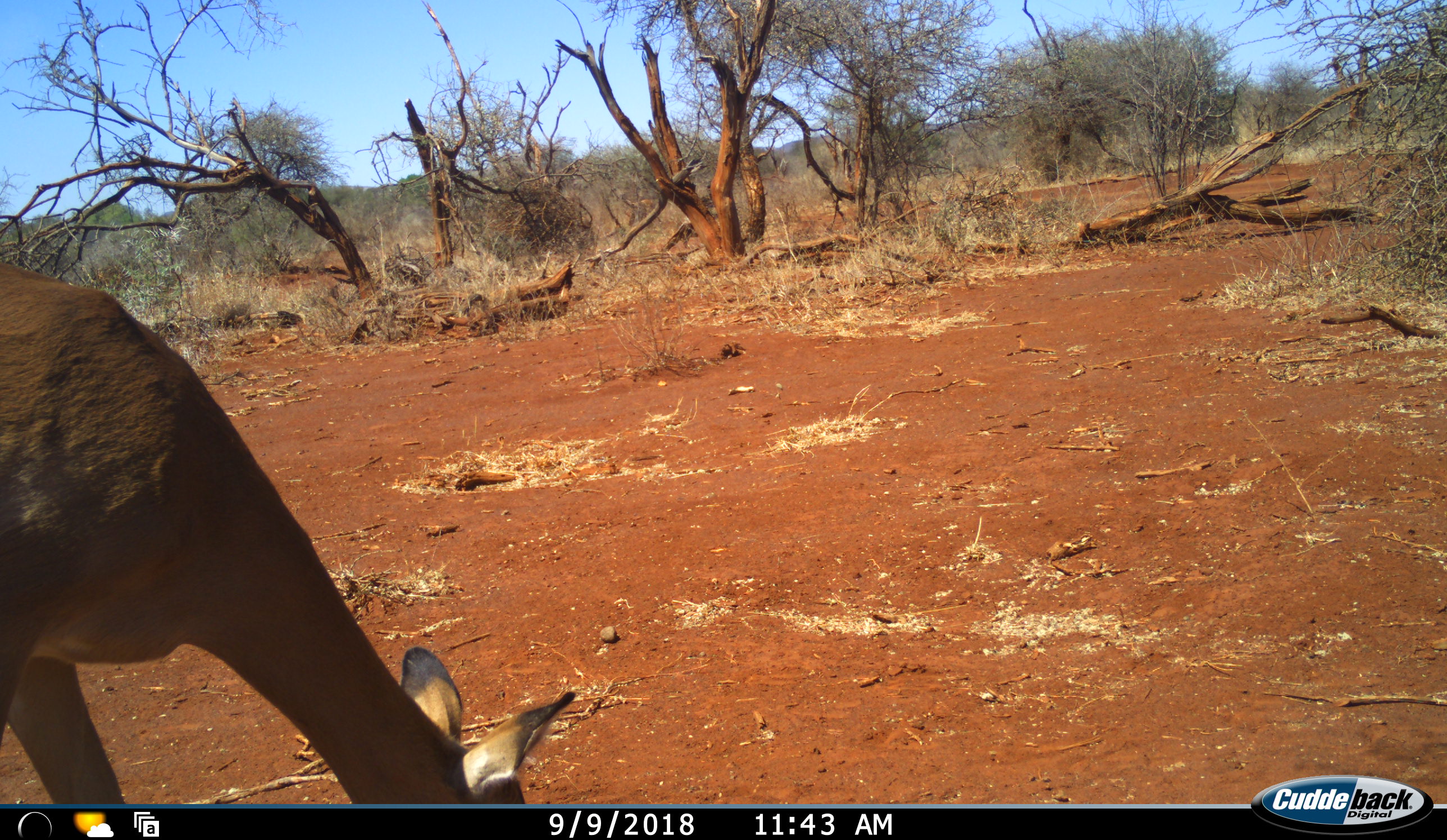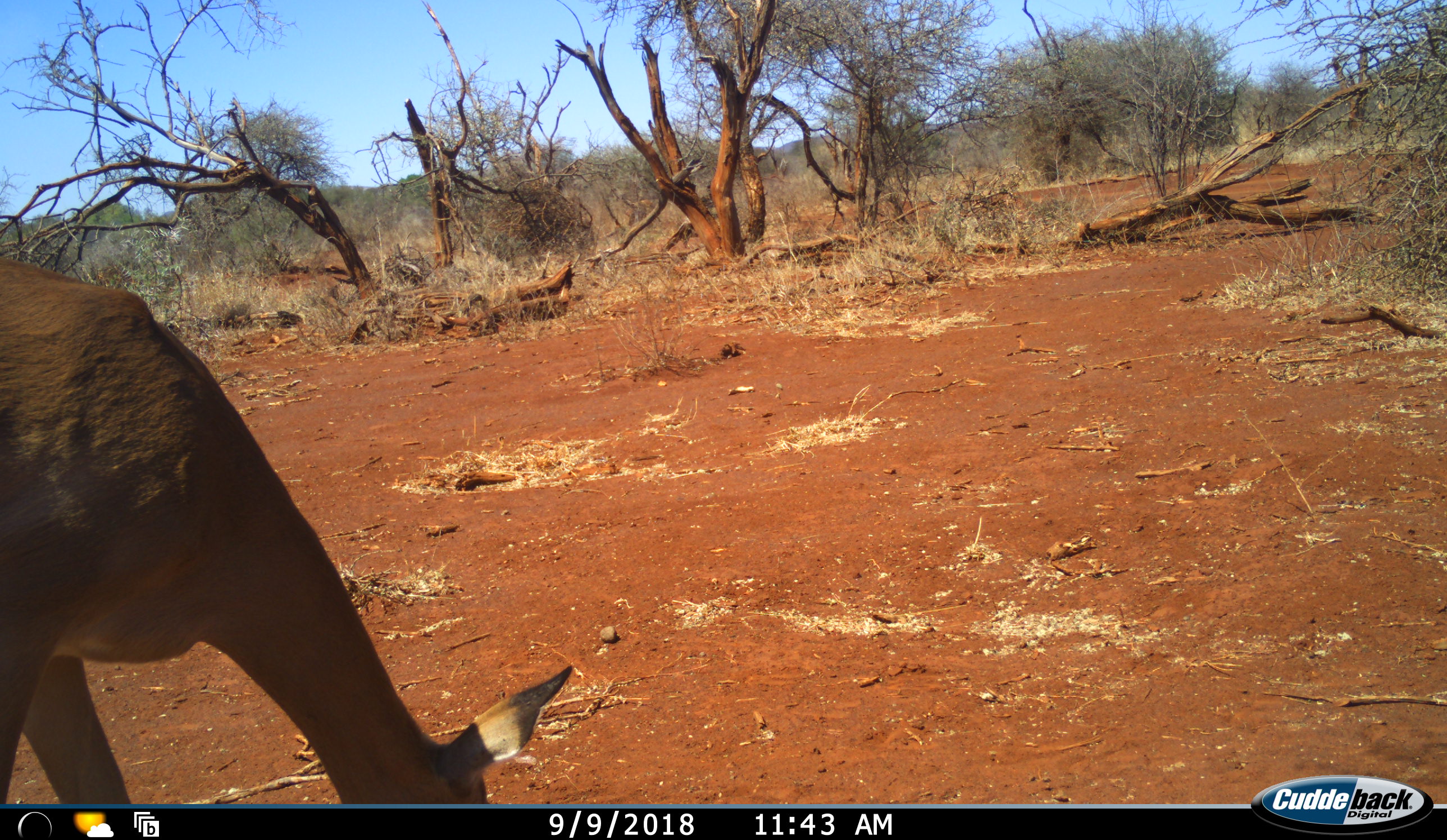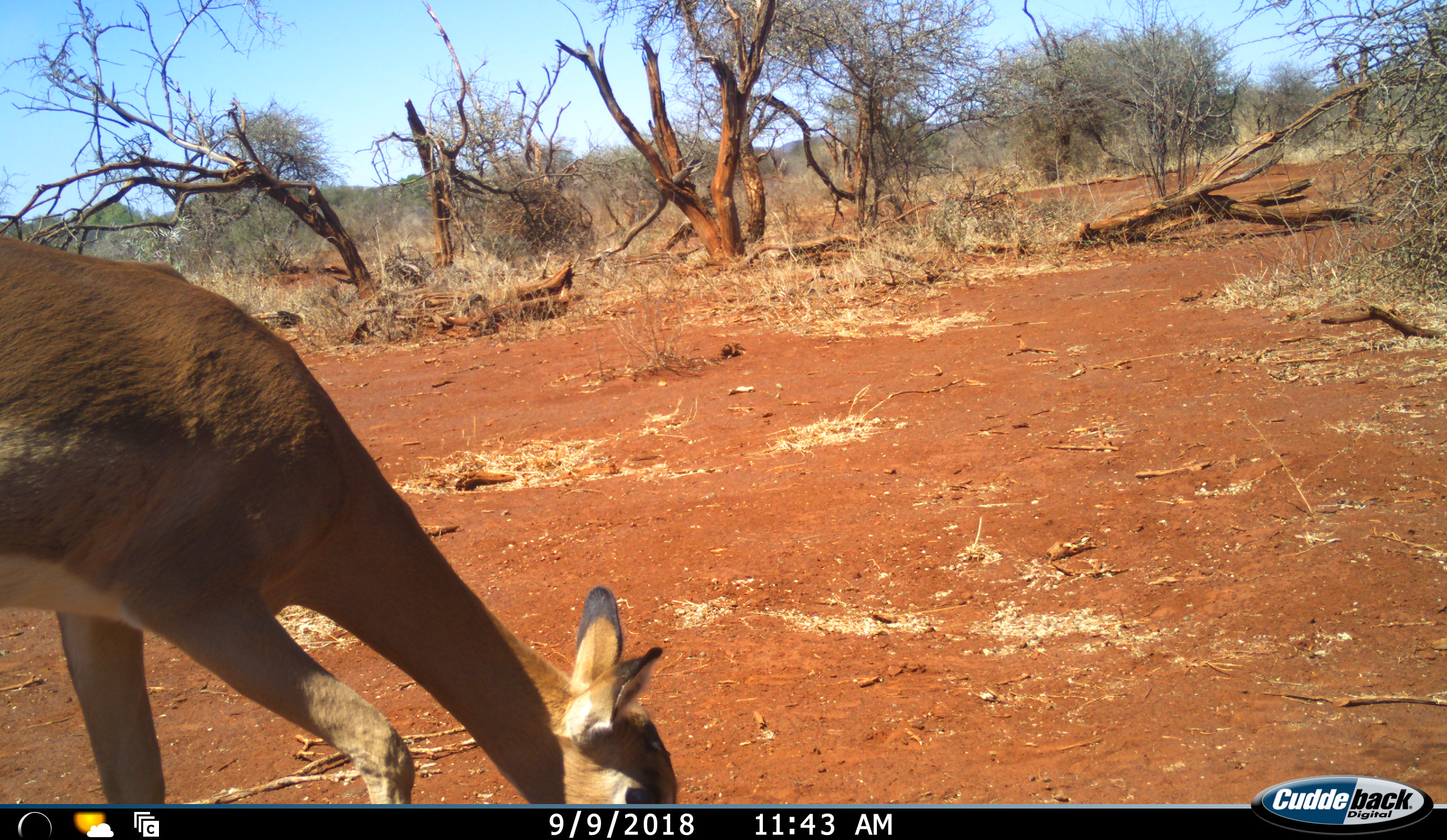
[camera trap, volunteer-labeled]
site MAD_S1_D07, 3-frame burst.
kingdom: Animalia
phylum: Chordata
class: Mammalia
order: Artiodactyla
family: Bovidae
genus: Aepyceros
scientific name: Aepyceros melampus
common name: impala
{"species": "impala (Aepyceros melampus)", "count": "1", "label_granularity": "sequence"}